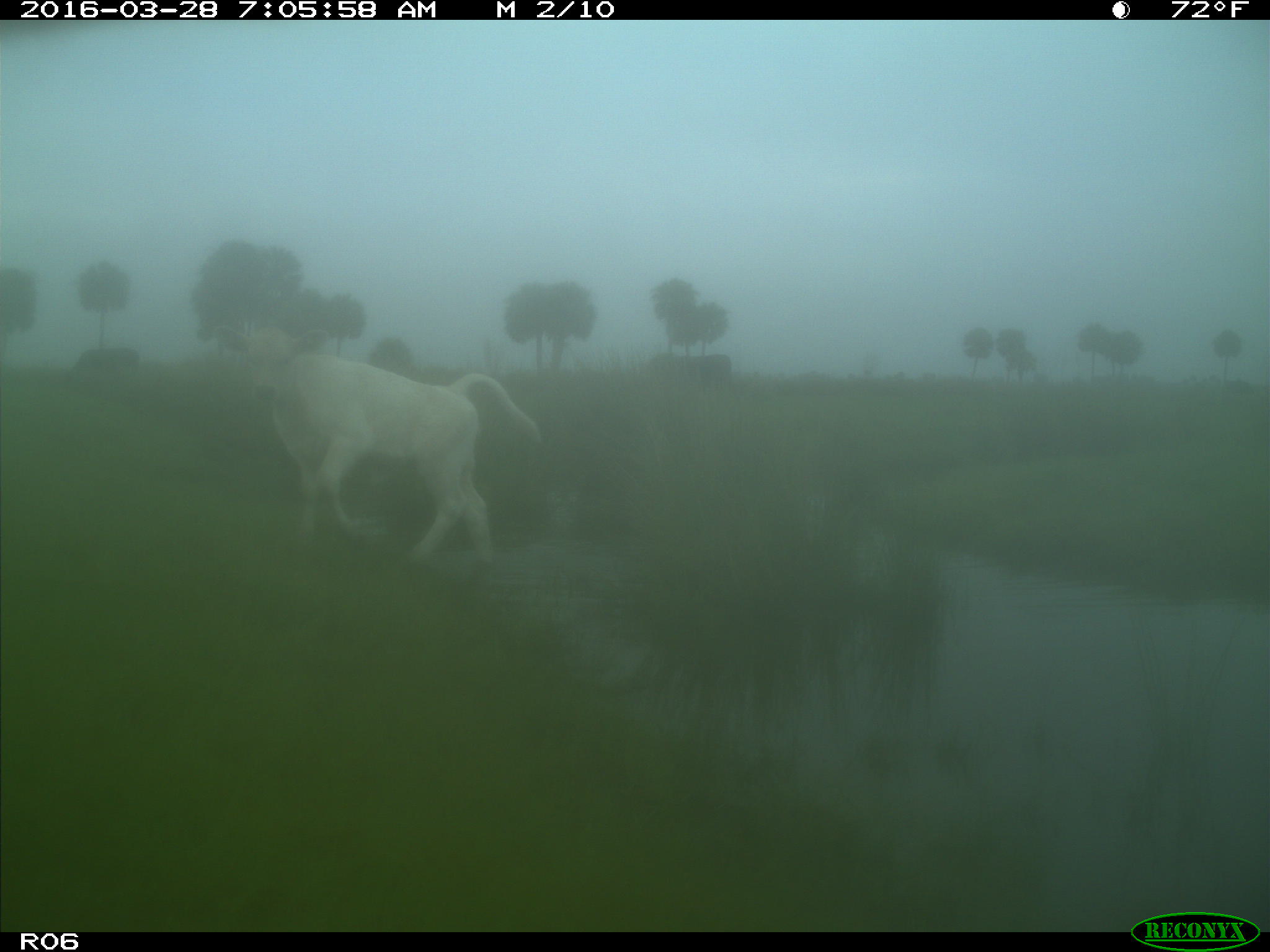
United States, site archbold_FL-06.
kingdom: Animalia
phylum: Chordata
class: Mammalia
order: Artiodactyla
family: Bovidae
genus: Bos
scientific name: Bos taurus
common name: domestic cow